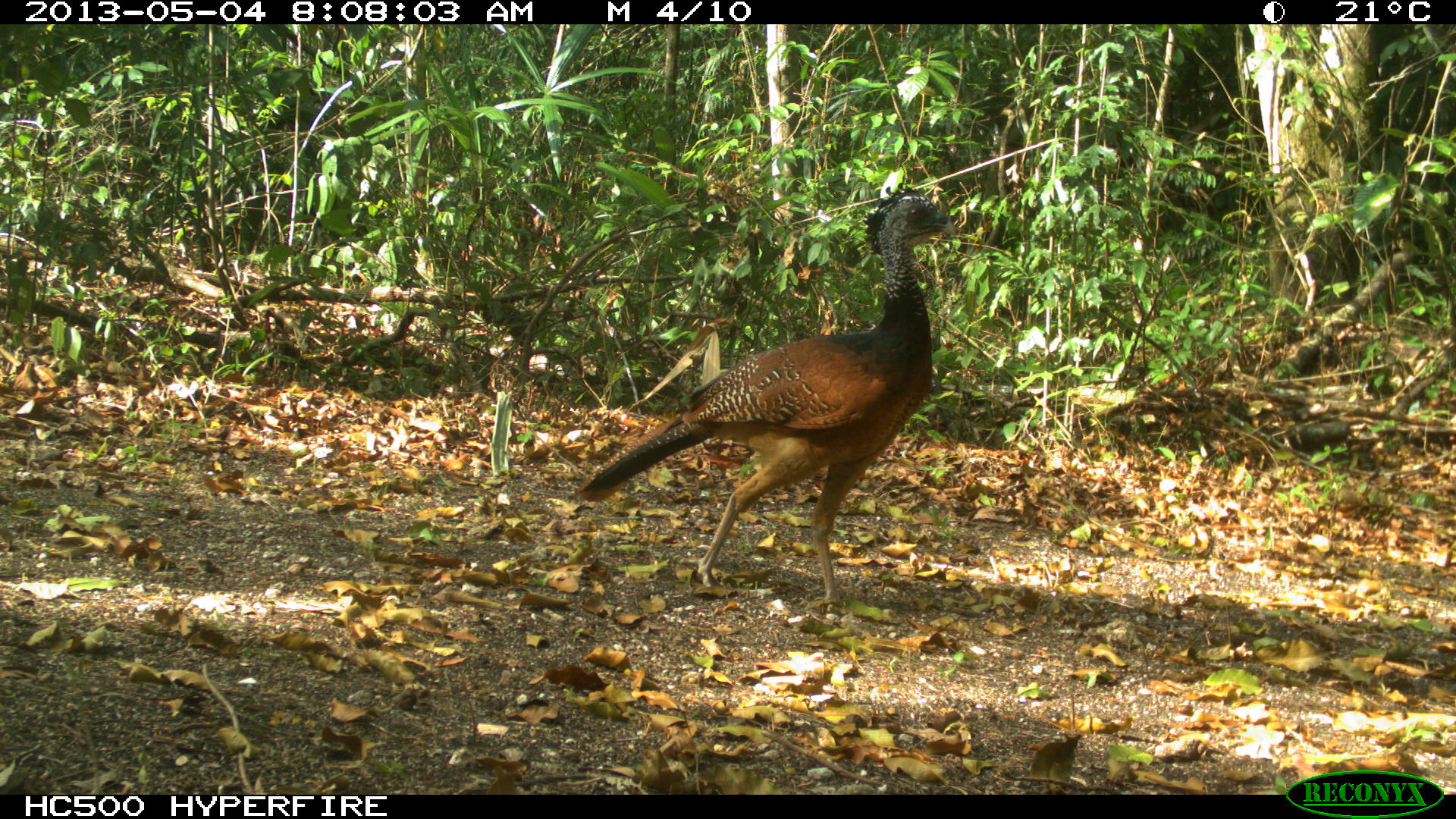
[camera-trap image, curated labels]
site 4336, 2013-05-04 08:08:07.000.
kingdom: Animalia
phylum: Chordata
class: Aves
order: Galliformes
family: Cracidae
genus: Crax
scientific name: Crax rubra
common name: great curassow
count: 1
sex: female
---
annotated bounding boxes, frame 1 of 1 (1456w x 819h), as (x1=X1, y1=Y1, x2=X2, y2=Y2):
crax rubra: (x1=575, y1=177, x2=958, y2=613)